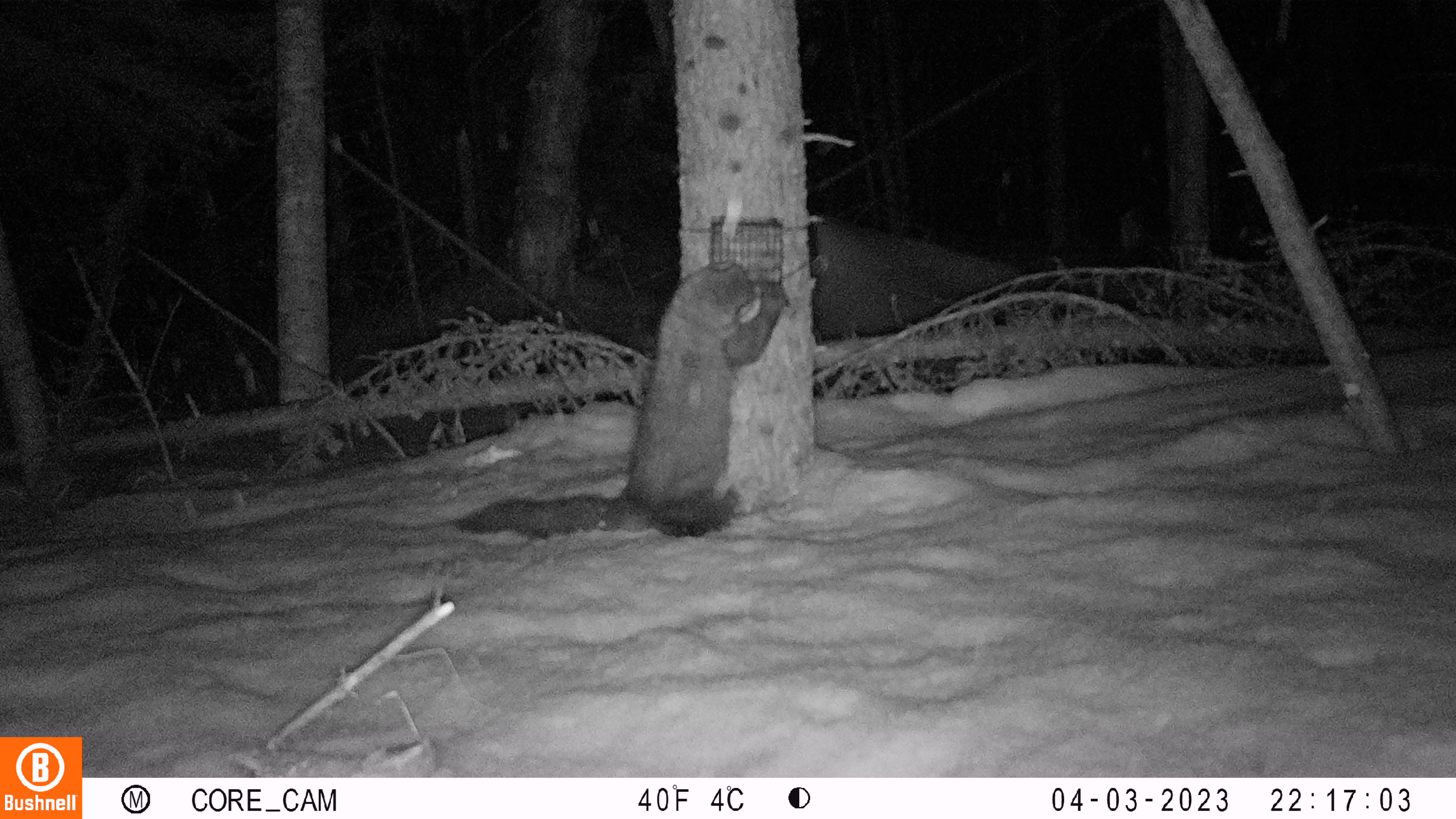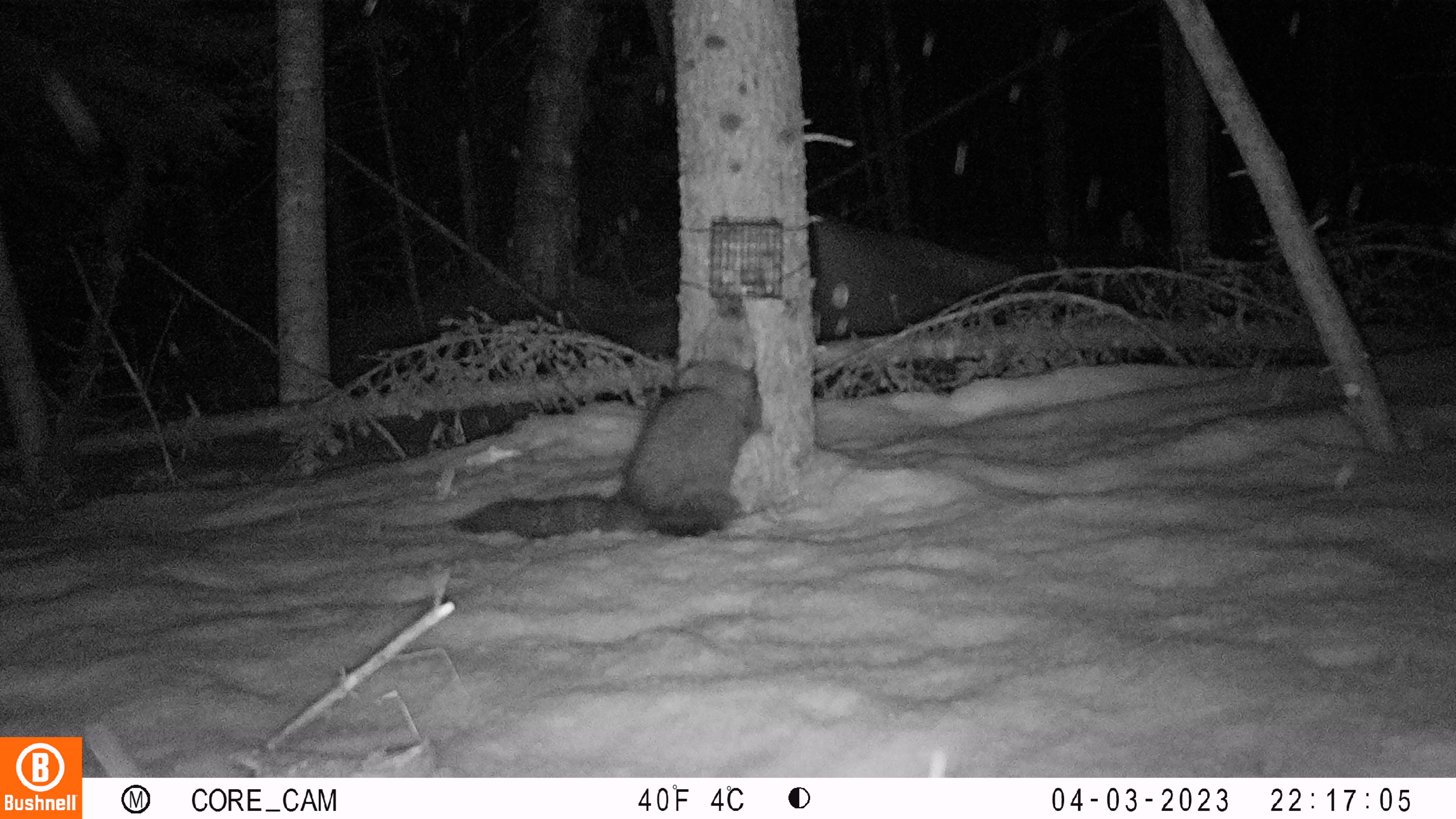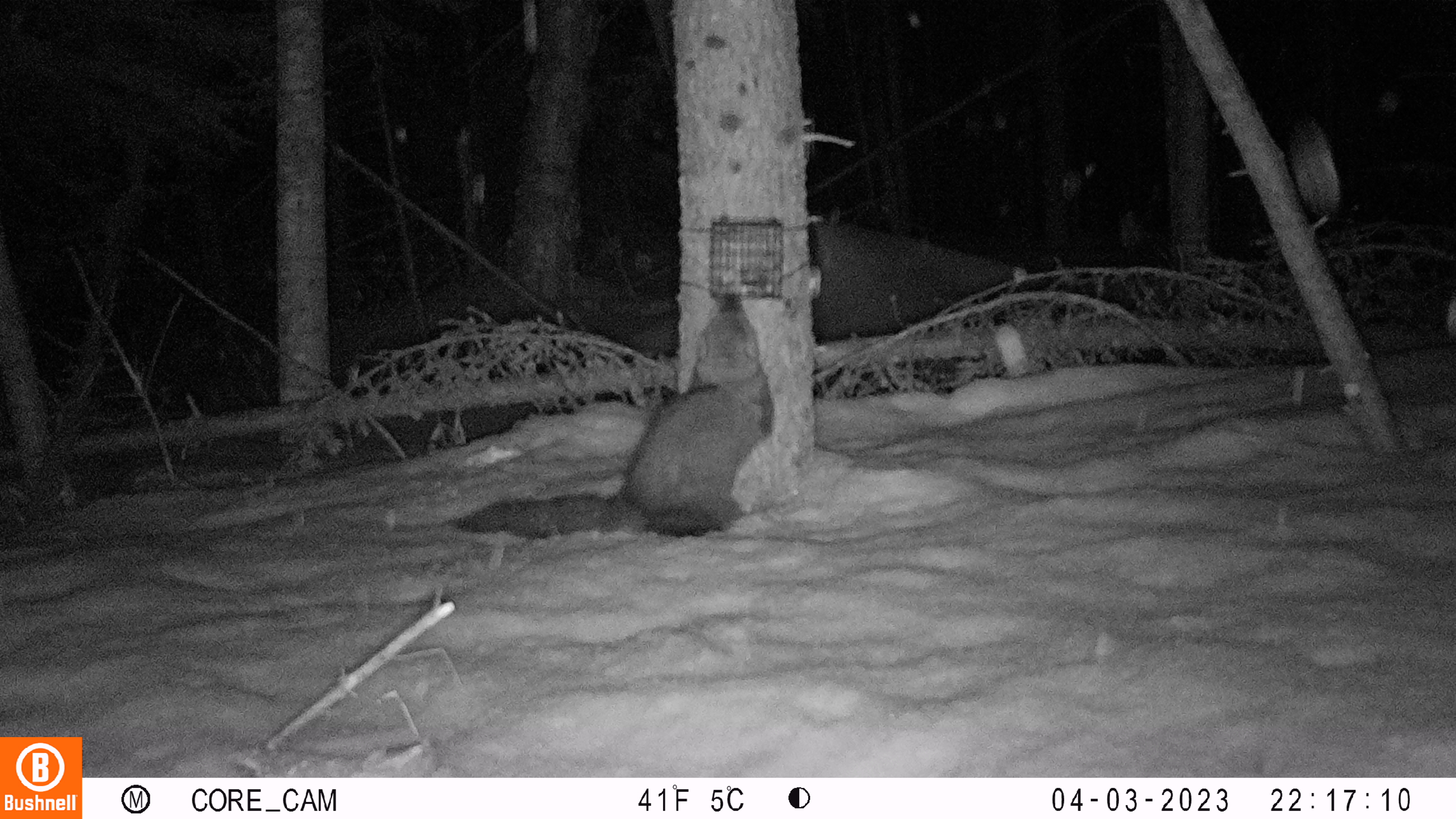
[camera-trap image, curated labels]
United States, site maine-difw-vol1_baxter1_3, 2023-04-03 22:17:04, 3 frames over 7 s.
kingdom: Animalia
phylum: Chordata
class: Mammalia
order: Carnivora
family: Mustelidae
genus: Pekania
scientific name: Pekania pennanti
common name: fisher